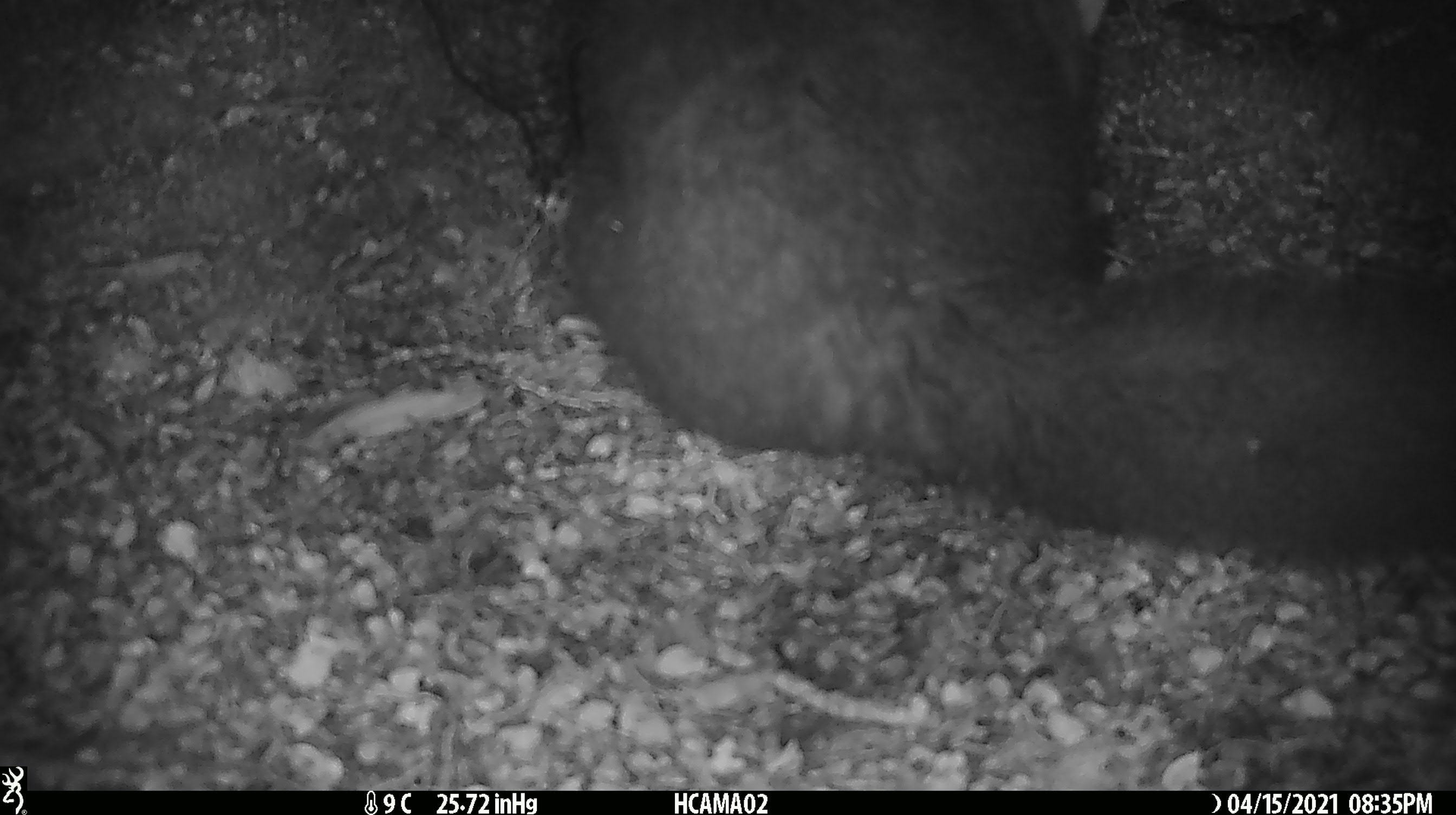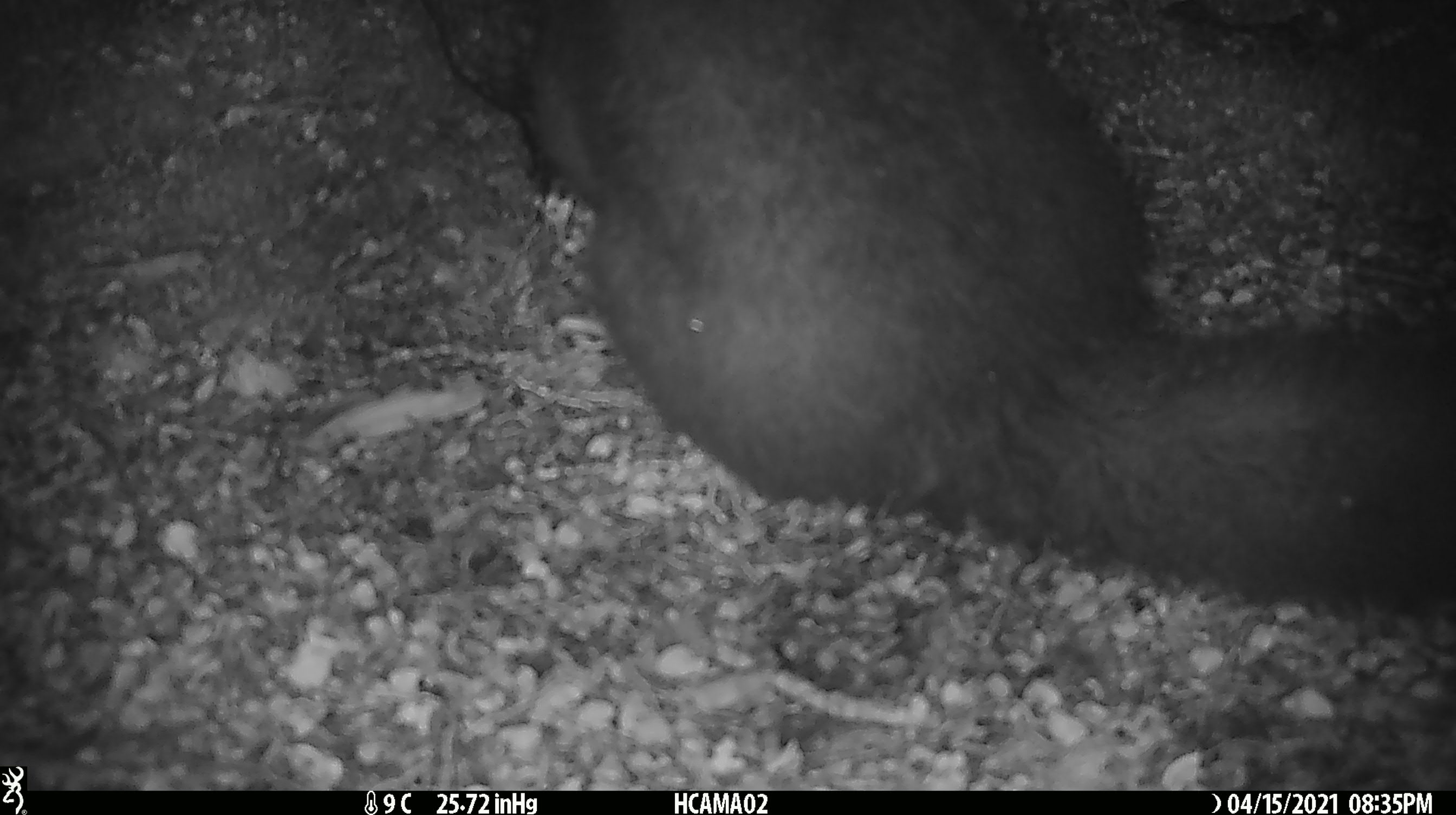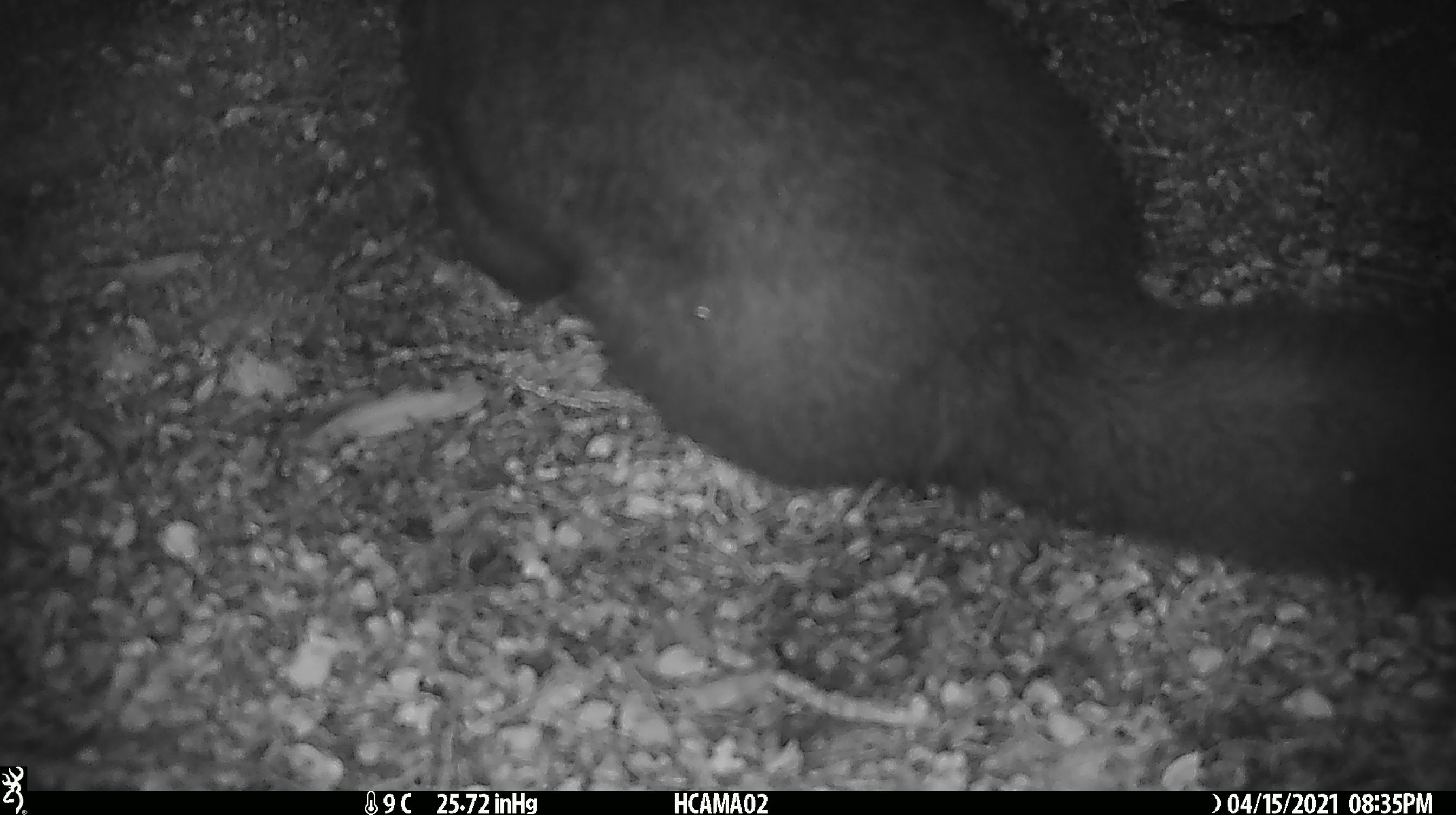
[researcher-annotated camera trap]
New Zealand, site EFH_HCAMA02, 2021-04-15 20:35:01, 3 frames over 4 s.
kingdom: Animalia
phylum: Chordata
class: Mammalia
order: Diprotodontia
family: Phalangeridae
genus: Trichosurus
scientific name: Trichosurus vulpecula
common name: common brushtail possum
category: possum